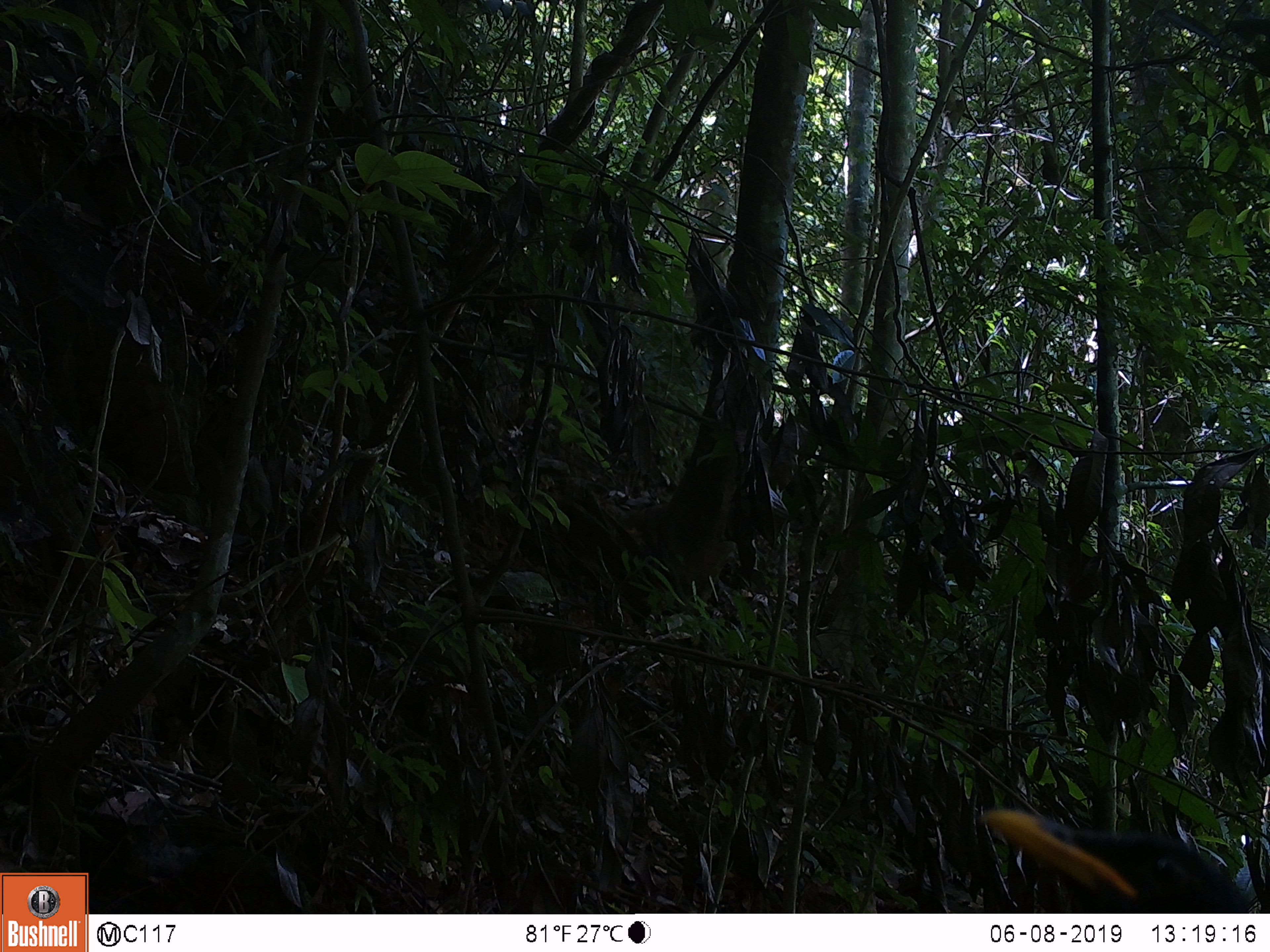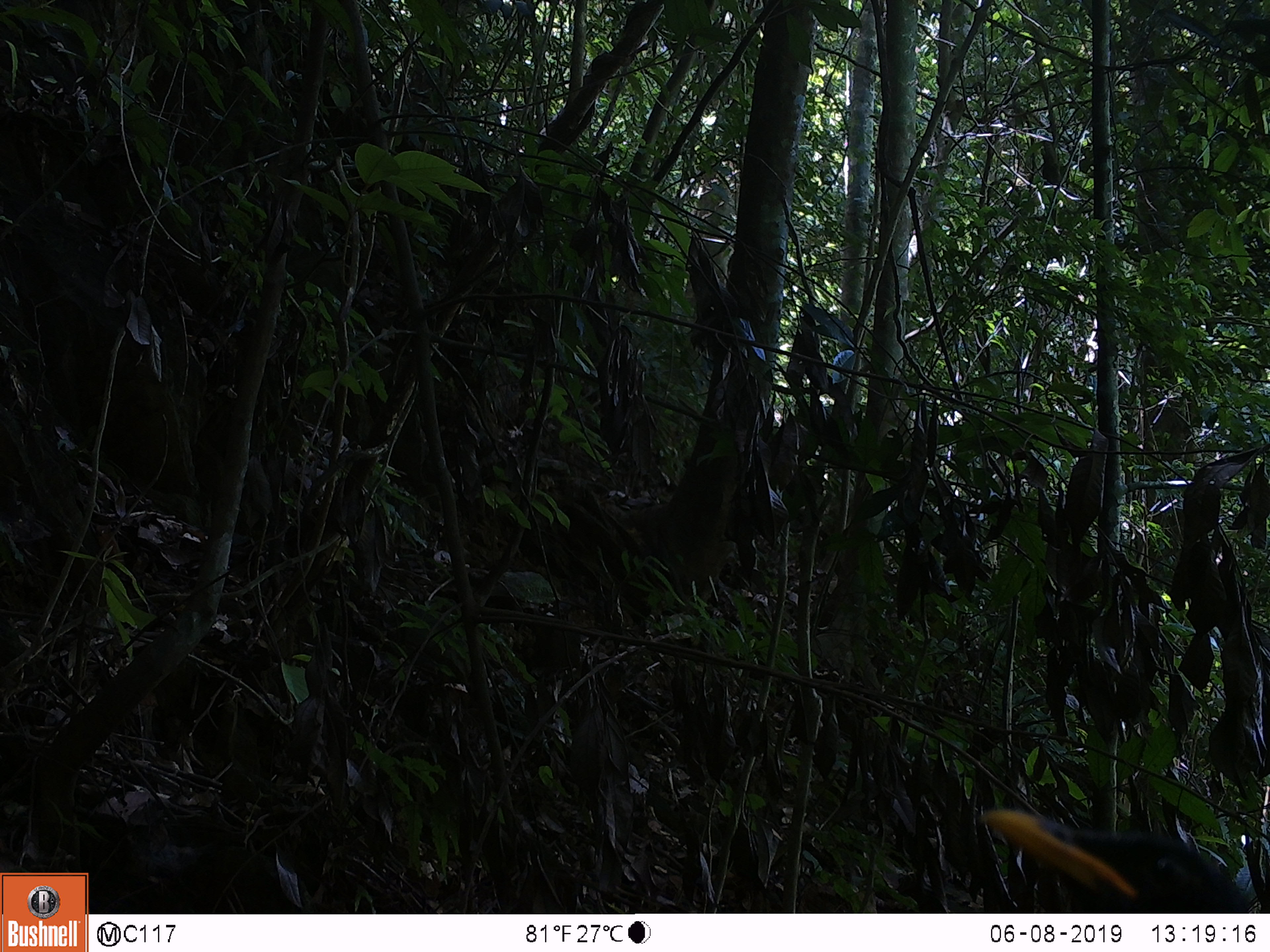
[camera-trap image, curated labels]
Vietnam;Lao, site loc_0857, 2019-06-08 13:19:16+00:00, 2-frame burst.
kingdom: Animalia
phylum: Chordata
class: Aves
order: Passeriformes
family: Muscicapidae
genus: Myophonus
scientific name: Myophonus caeruleus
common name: blue whistling thrush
Blue whistling thrush (Myophonus caeruleus). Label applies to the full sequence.